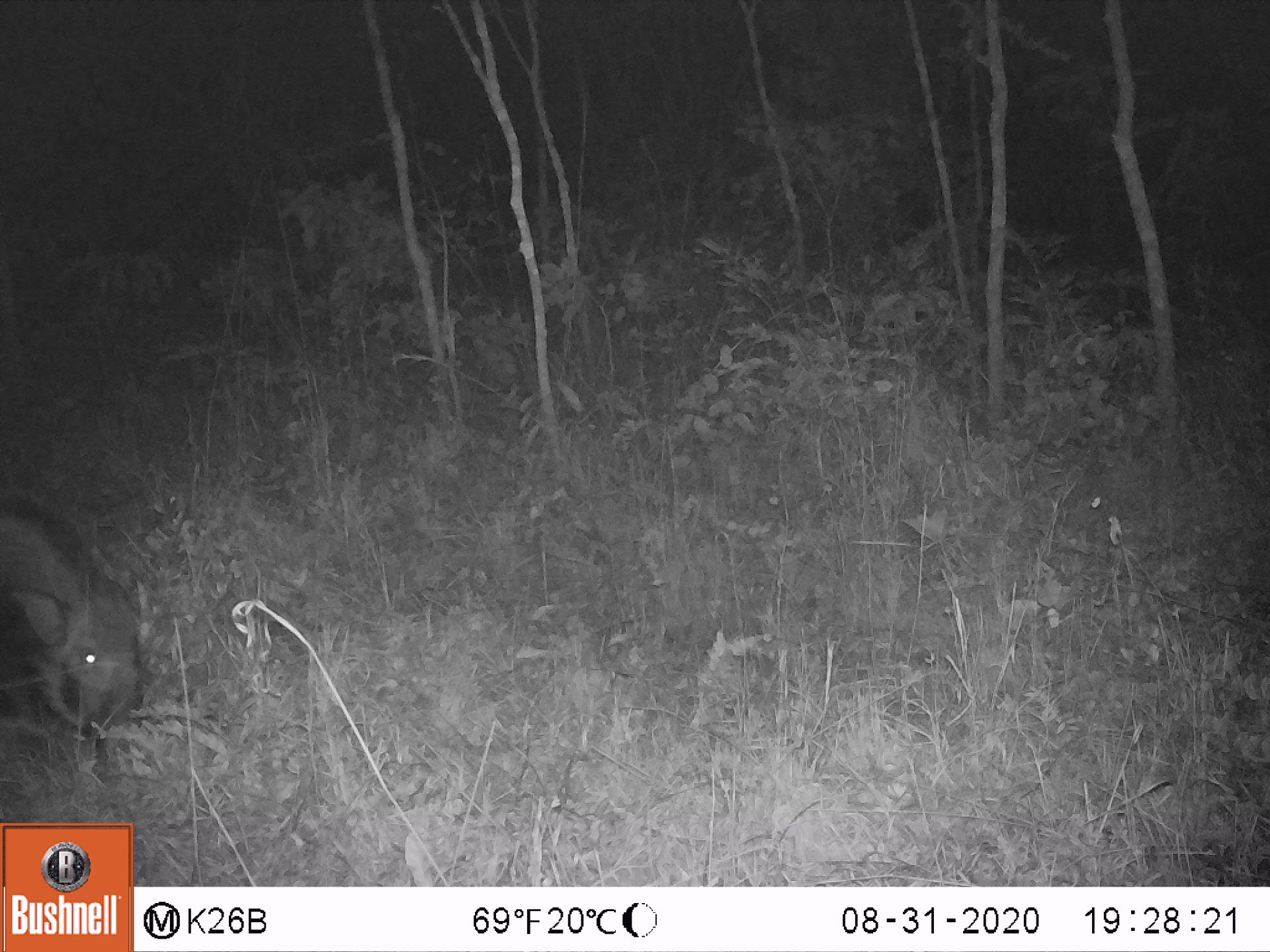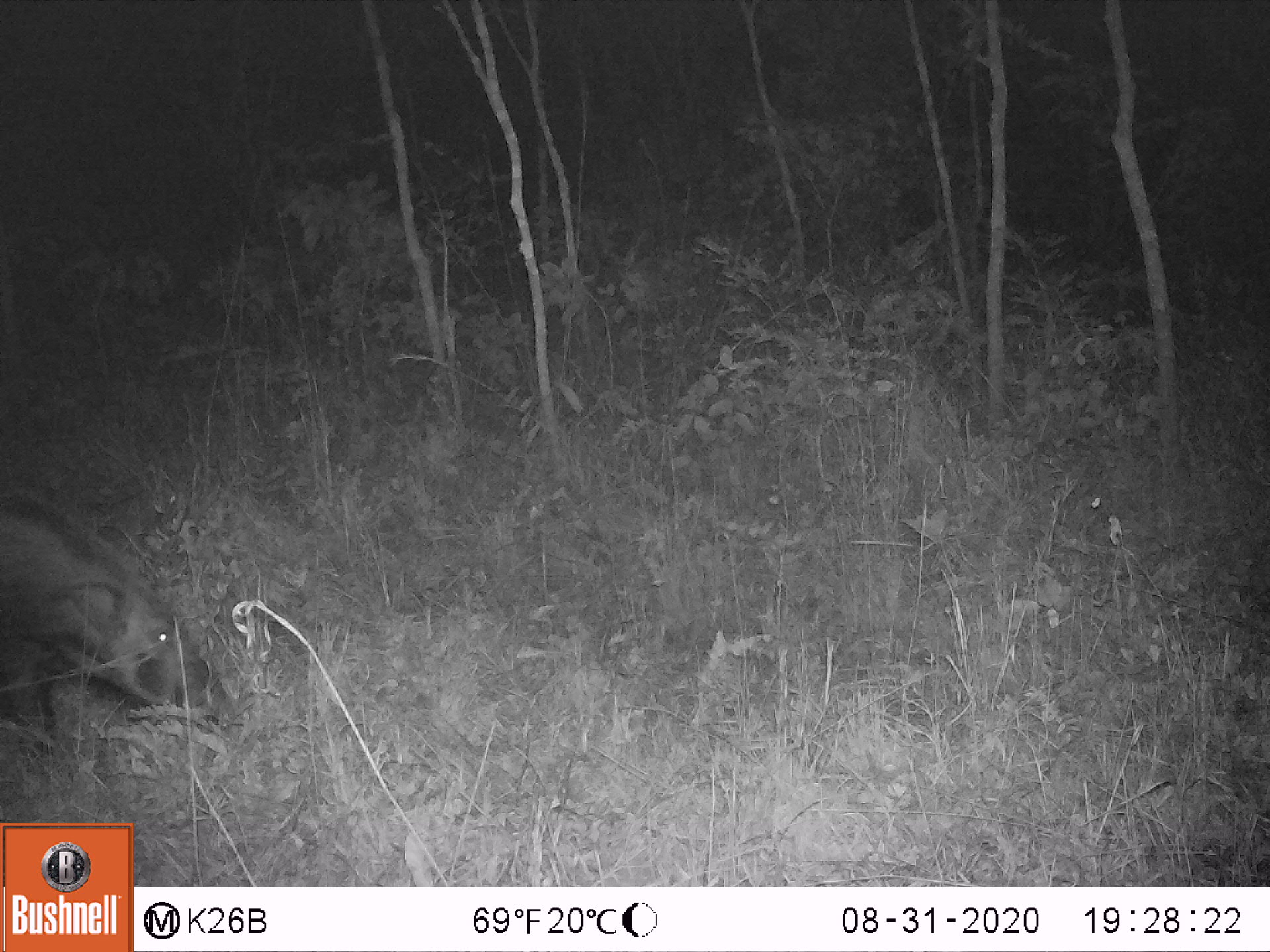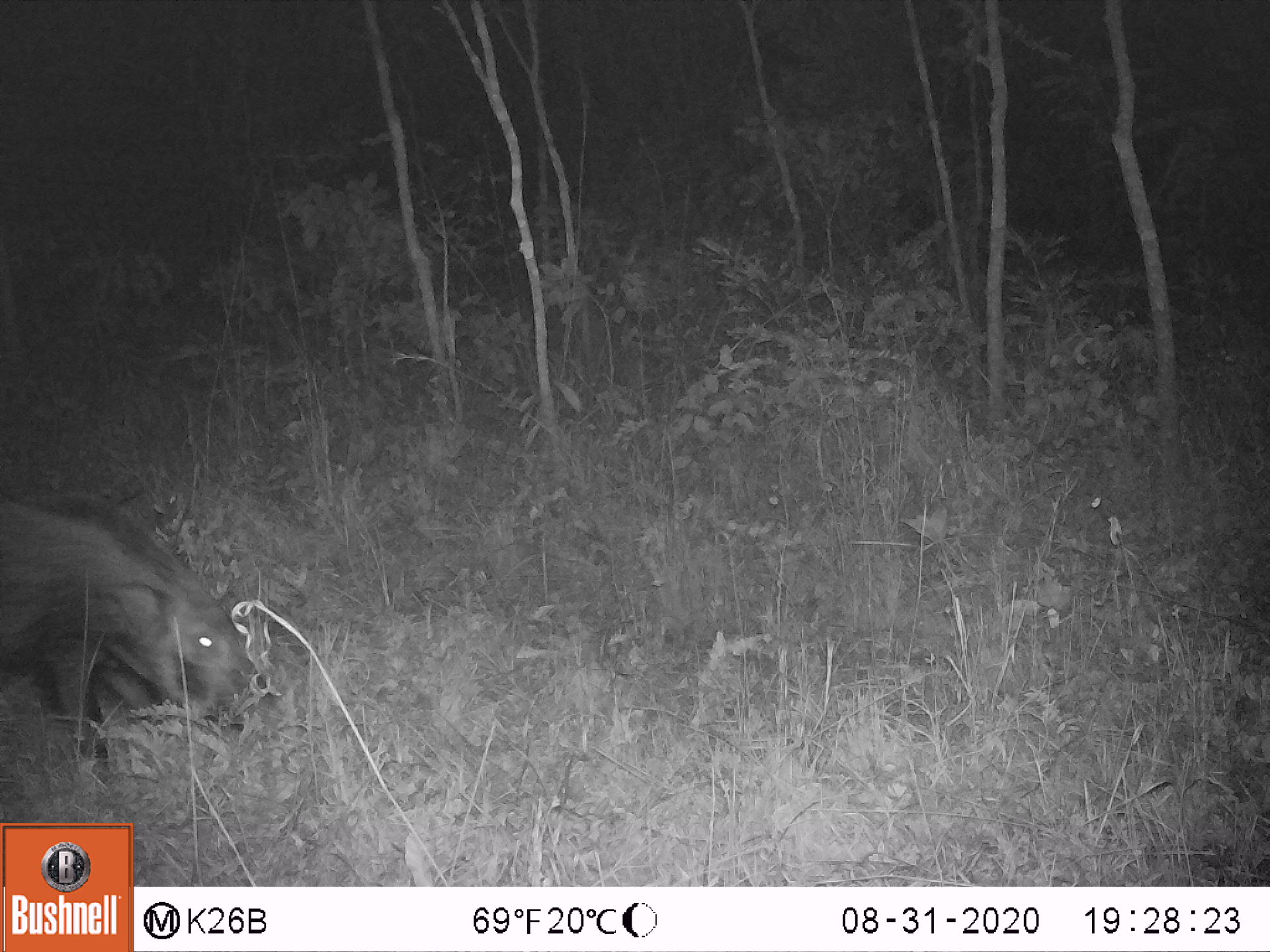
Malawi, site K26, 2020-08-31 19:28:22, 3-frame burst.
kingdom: Animalia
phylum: Chordata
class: Mammalia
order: Artiodactyla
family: Suidae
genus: Potamochoerus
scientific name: Potamochoerus larvatus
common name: bushpig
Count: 1.